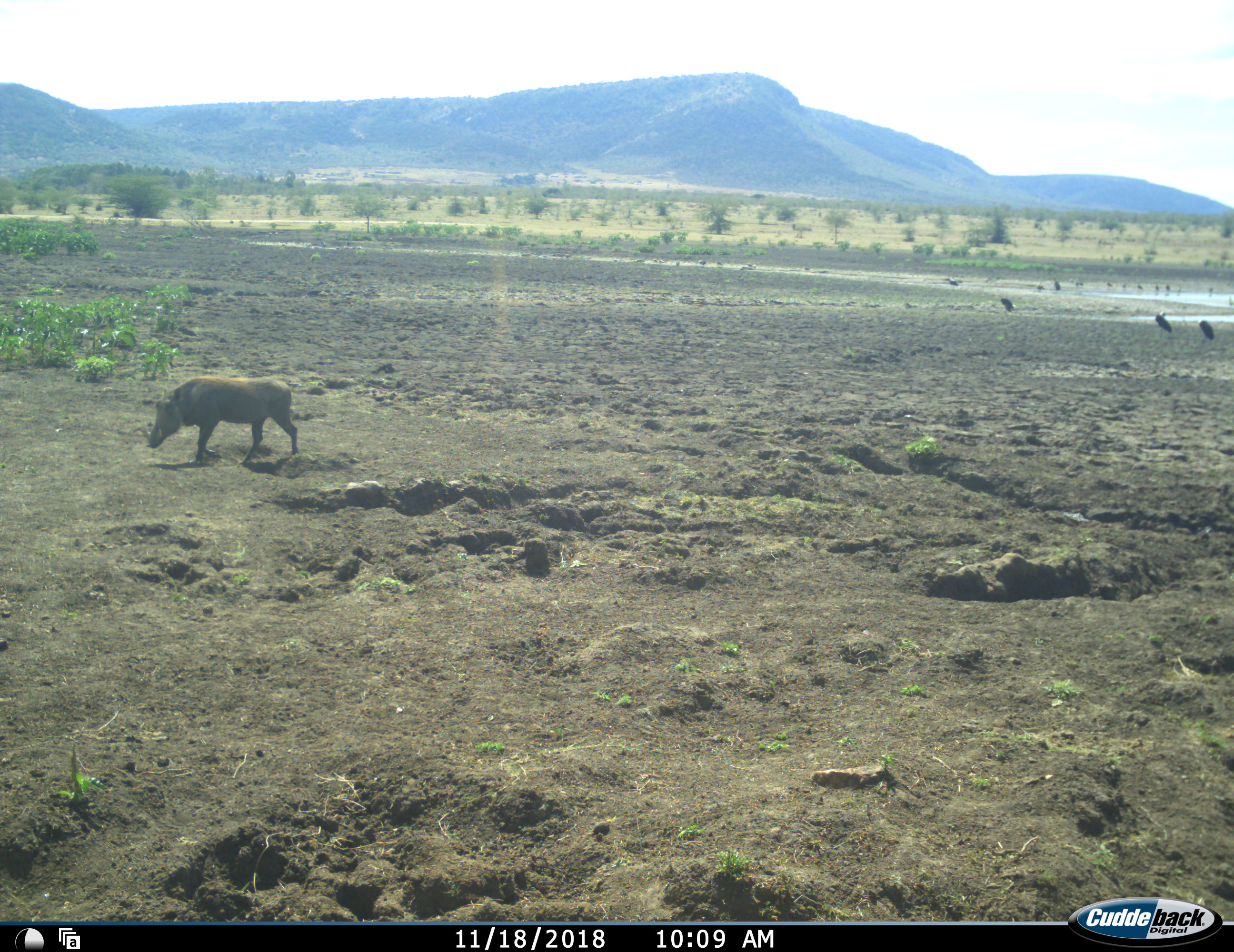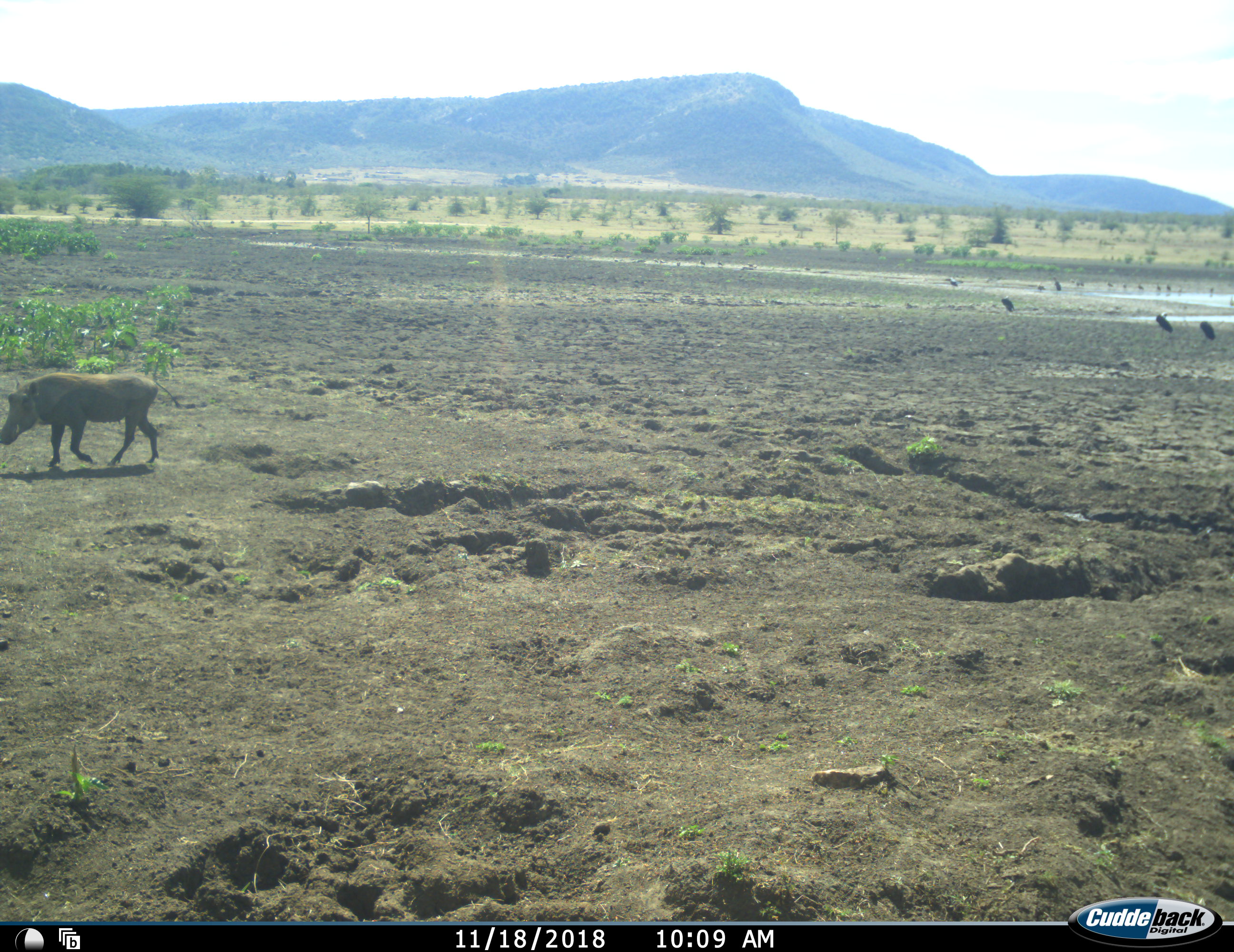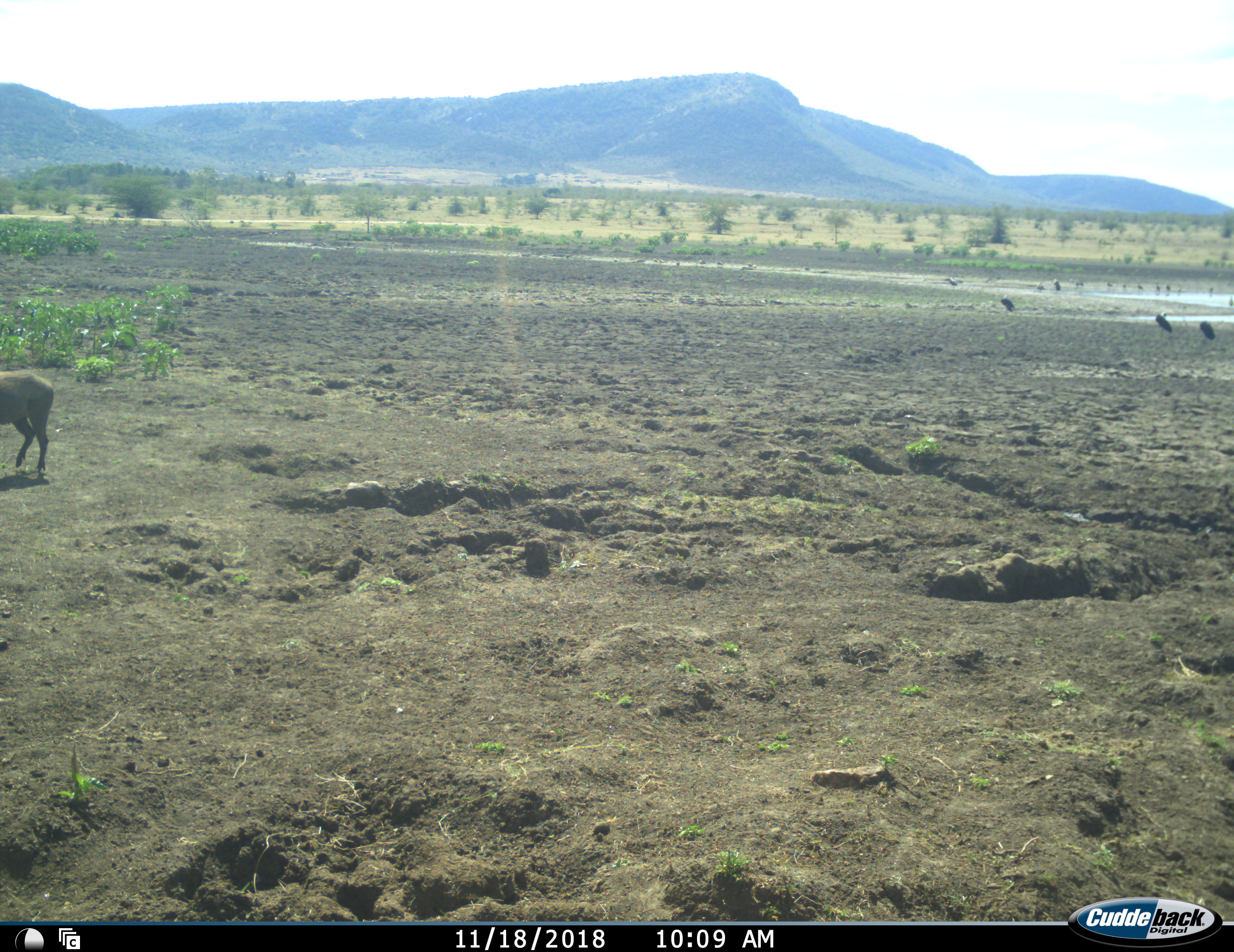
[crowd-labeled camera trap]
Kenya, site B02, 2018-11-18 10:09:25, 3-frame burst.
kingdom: Animalia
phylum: Chordata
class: Aves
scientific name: Aves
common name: bird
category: birdother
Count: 11-50.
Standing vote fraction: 86%.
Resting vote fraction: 14%.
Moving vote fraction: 14%.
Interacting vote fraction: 0%.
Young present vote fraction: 0%.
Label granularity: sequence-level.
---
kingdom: Animalia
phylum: Chordata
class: Mammalia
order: Artiodactyla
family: Suidae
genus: Phacochoerus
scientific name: Phacochoerus africanus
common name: warthog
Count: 1.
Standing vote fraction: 10%.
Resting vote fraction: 0%.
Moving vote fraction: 100%.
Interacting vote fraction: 0%.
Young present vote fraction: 0%.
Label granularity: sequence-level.